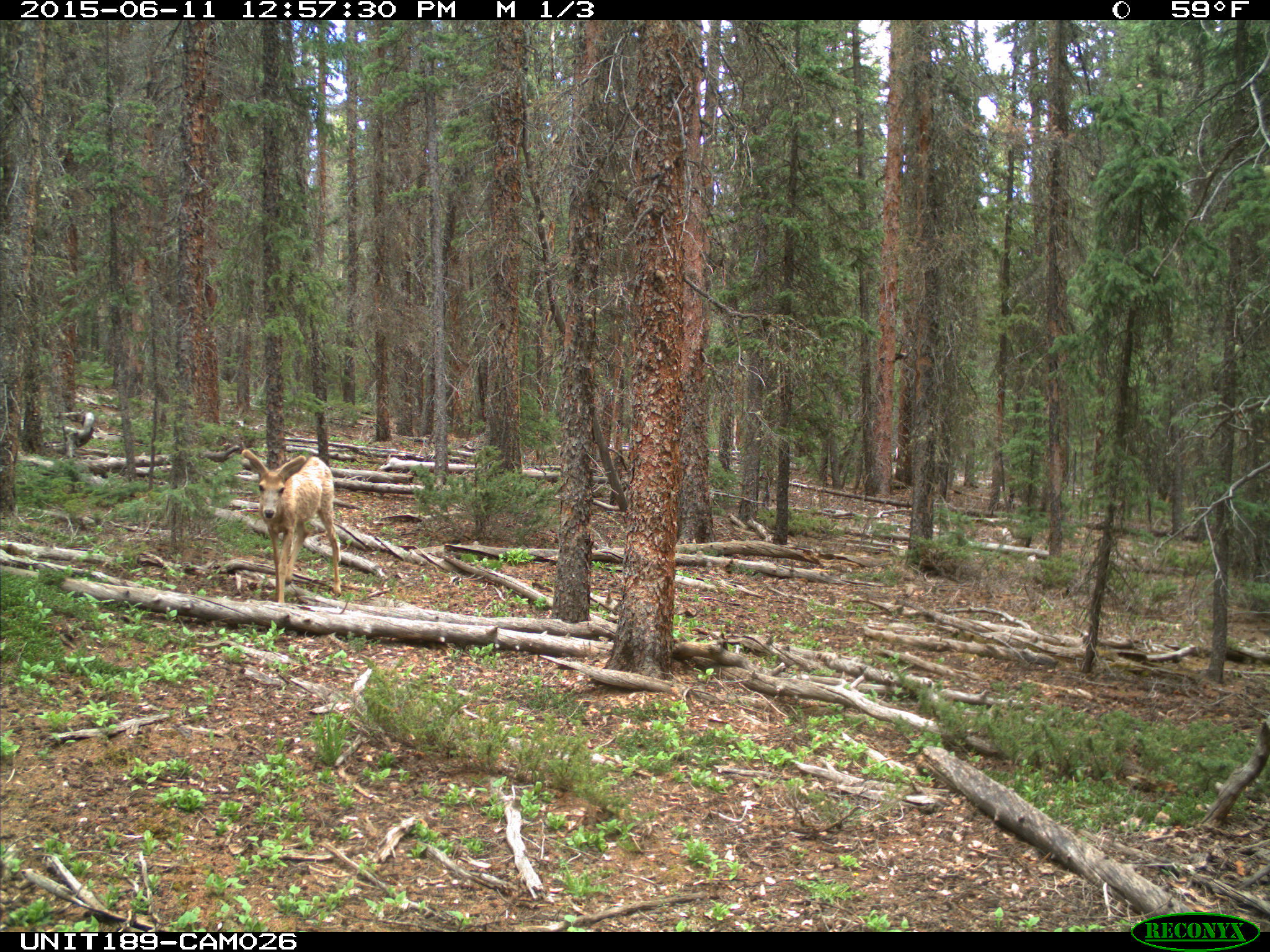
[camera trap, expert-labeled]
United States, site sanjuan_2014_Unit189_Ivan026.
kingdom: Animalia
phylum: Chordata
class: Mammalia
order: Artiodactyla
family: Cervidae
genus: Odocoileus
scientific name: Odocoileus hemionus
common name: mule deer